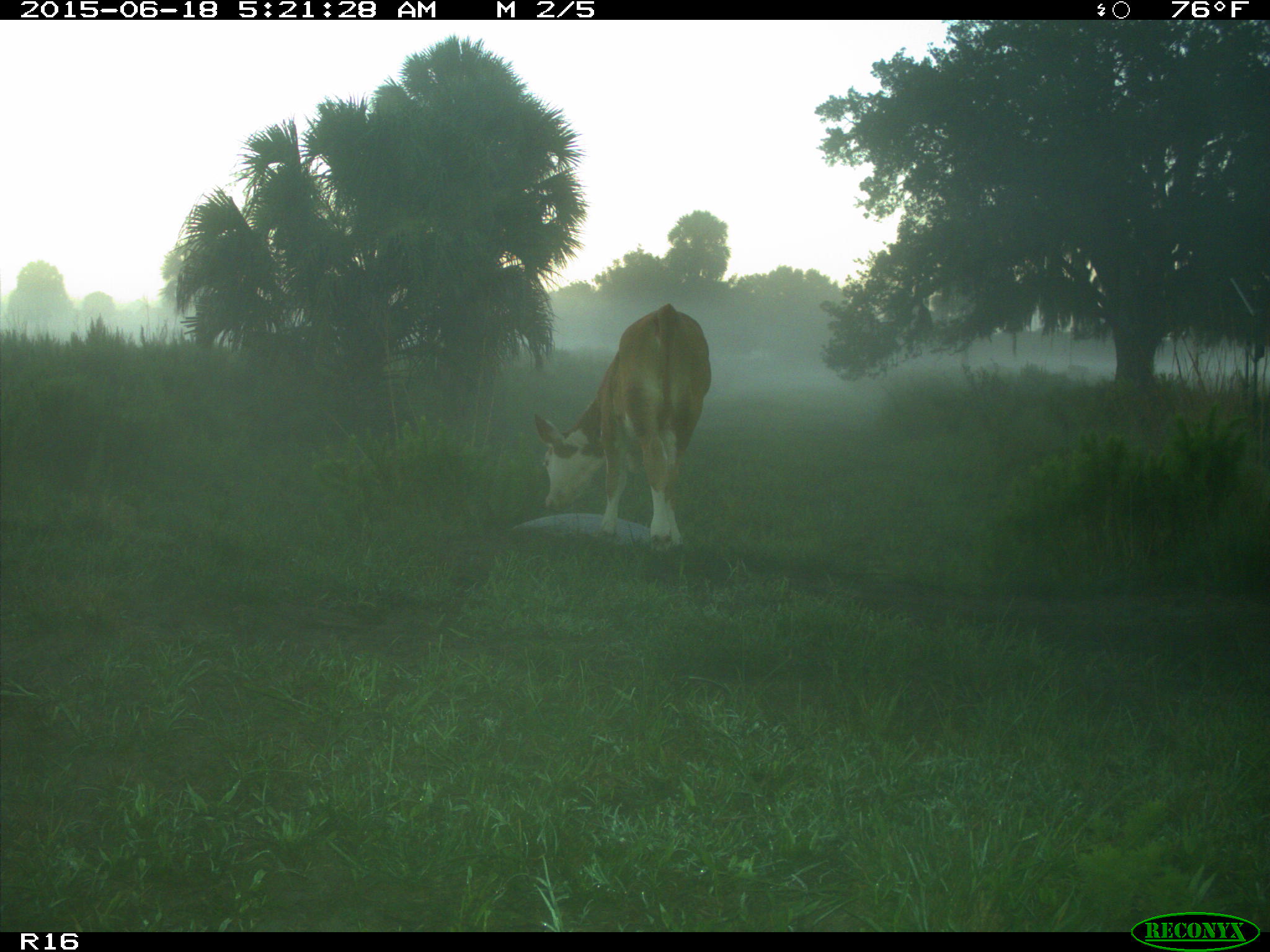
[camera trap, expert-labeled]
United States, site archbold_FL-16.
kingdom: Animalia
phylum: Chordata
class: Mammalia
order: Artiodactyla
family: Bovidae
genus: Bos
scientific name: Bos taurus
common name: domestic cow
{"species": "Bos taurus (domestic cow)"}